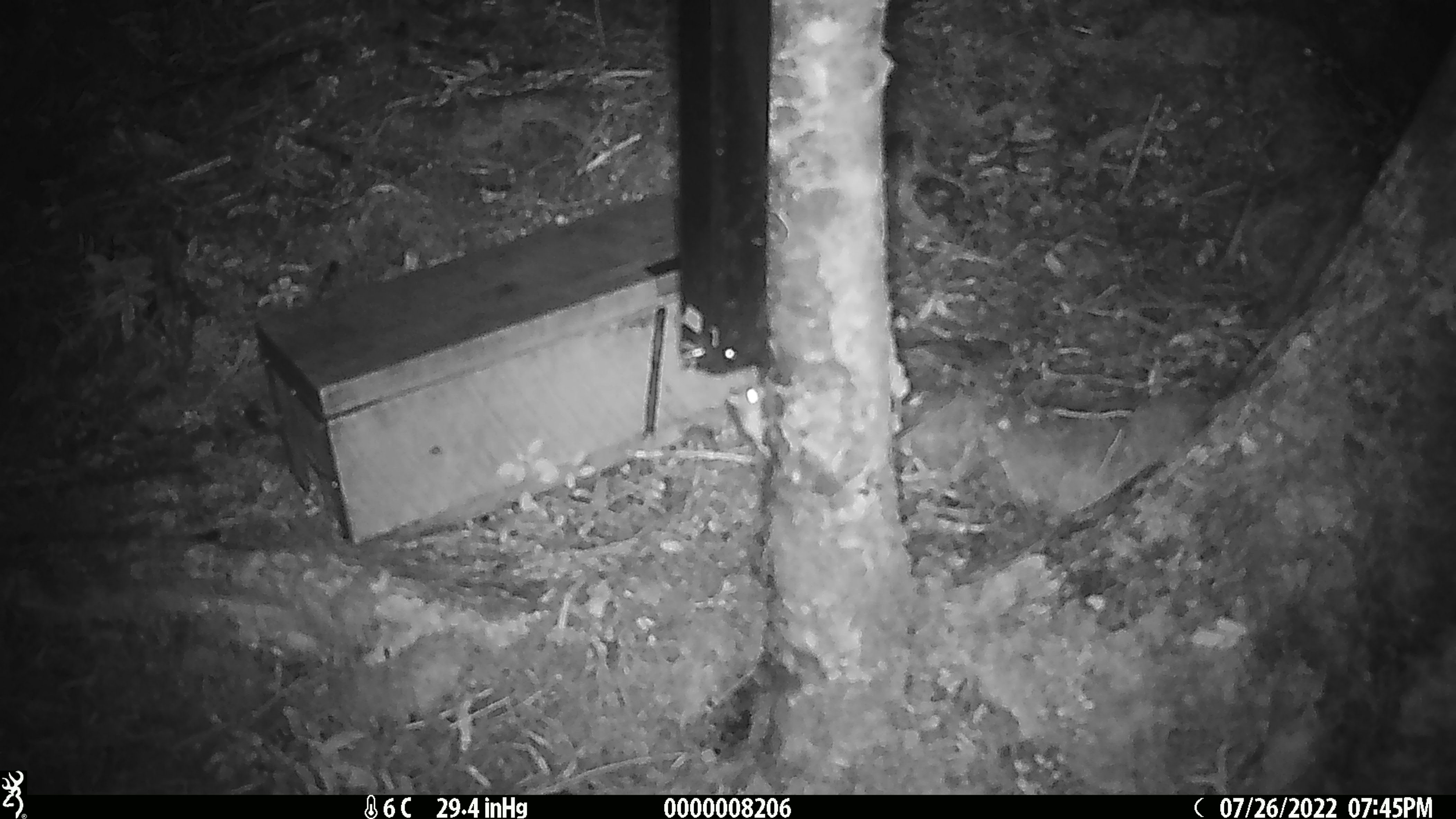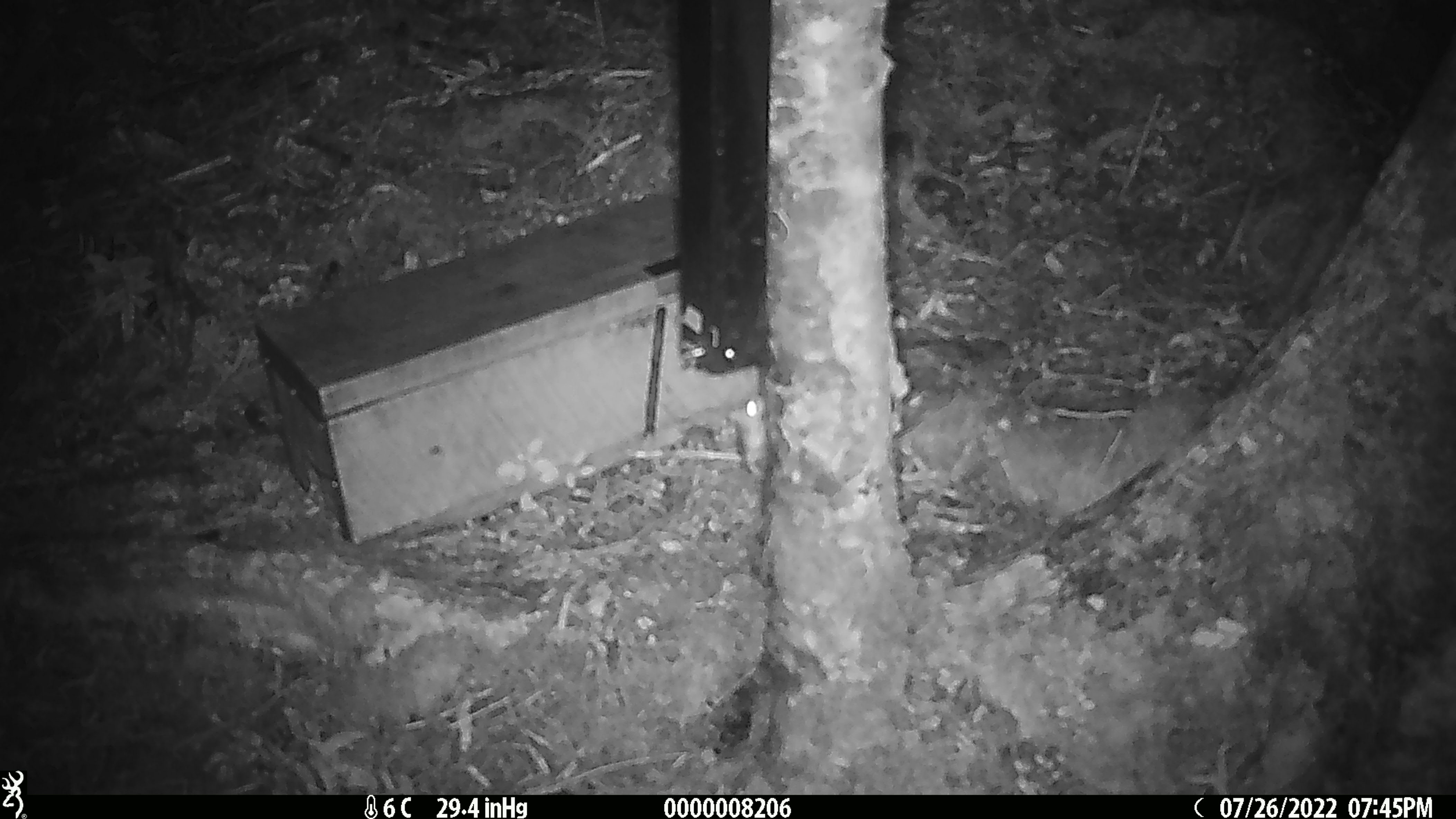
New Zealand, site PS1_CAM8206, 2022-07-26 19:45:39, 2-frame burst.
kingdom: Animalia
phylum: Chordata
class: Mammalia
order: Rodentia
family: Muridae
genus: Mus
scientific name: Mus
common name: mouse